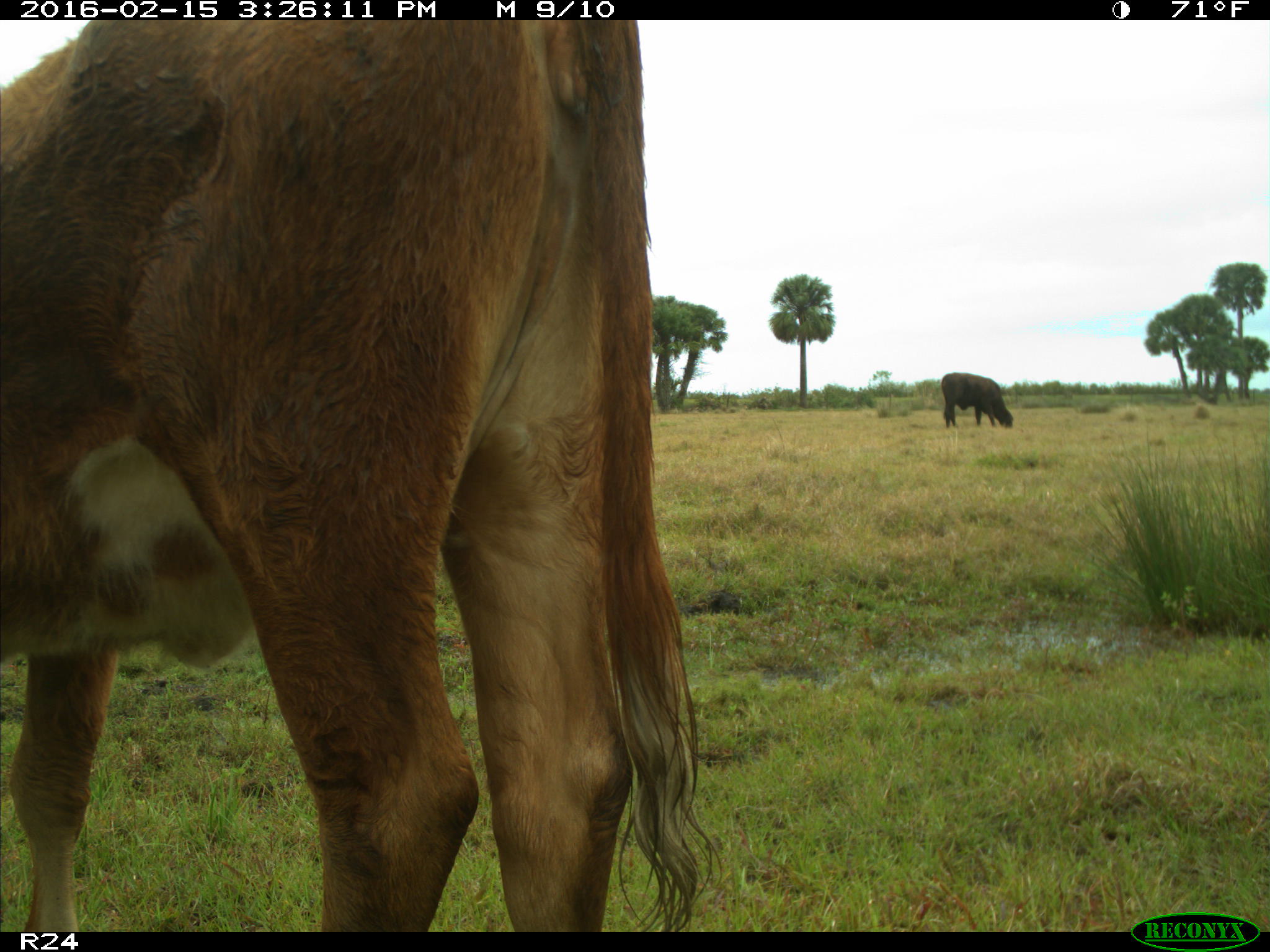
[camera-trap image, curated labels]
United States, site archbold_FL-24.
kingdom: Animalia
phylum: Chordata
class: Mammalia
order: Artiodactyla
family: Bovidae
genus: Bos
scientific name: Bos taurus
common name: domestic cow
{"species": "Bos taurus (domestic cow)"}